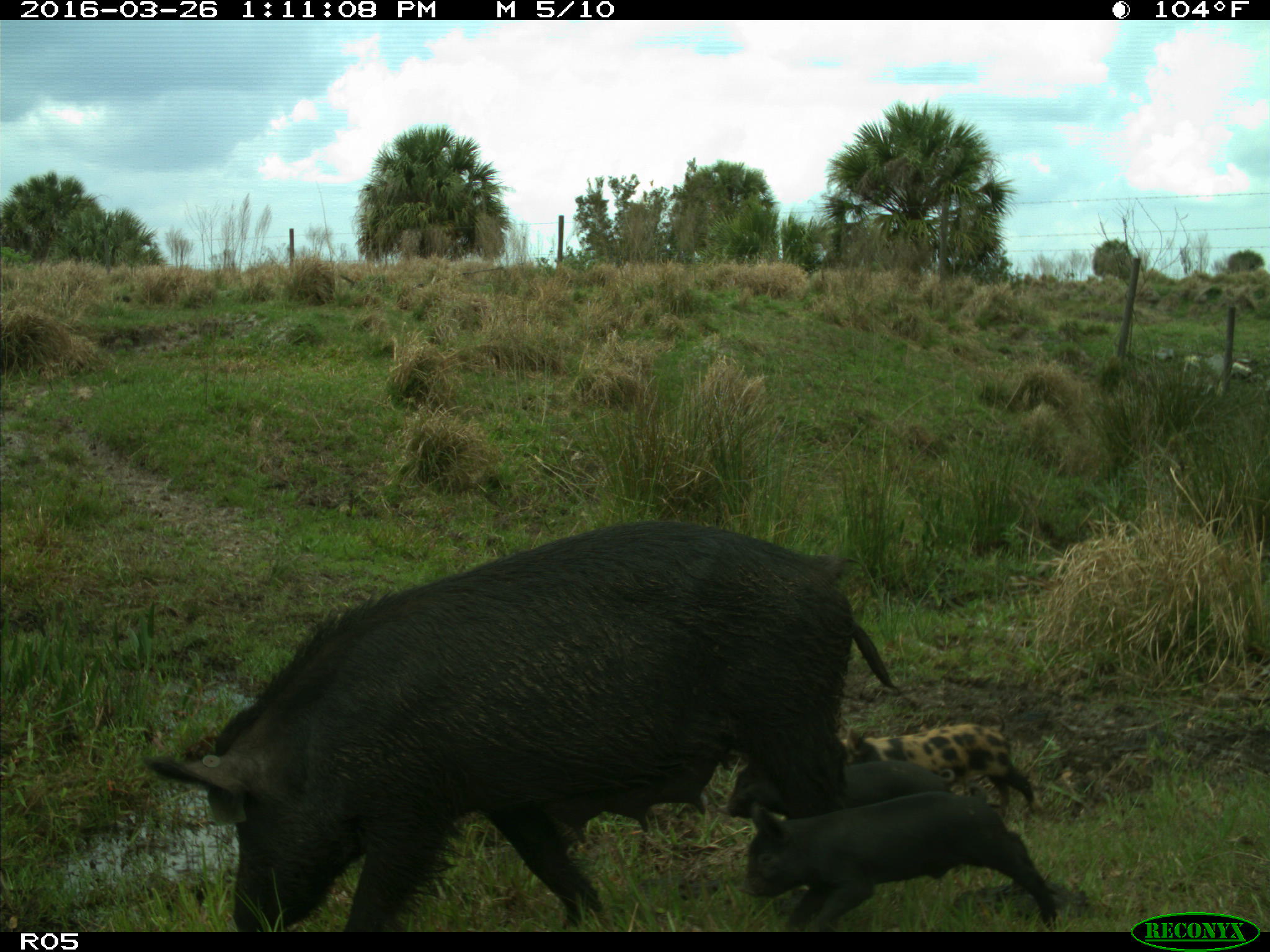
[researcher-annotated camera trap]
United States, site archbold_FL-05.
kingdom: Animalia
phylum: Chordata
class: Mammalia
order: Artiodactyla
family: Suidae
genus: Sus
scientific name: Sus scrofa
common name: wild boar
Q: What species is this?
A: Sus scrofa (wild boar).